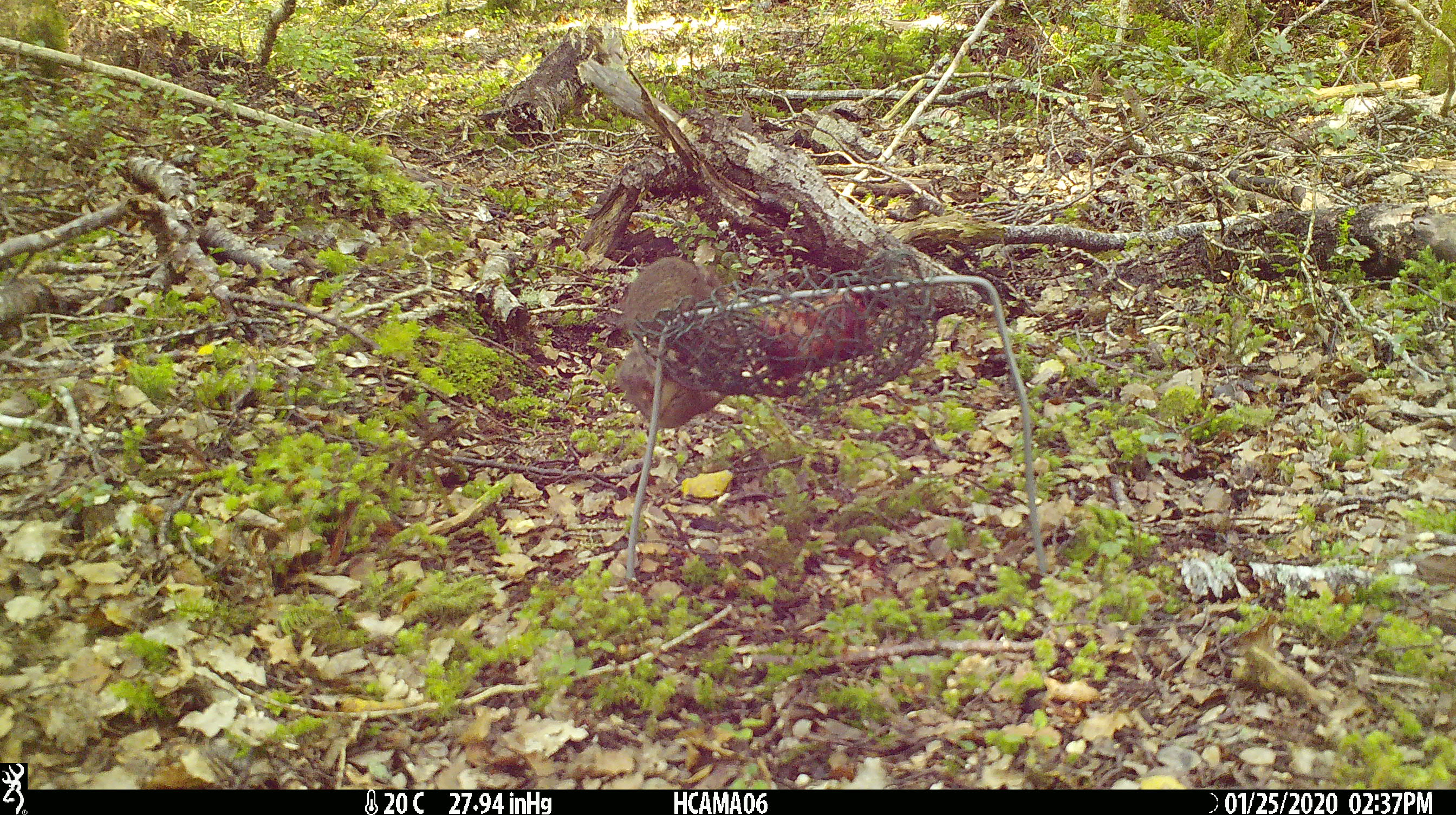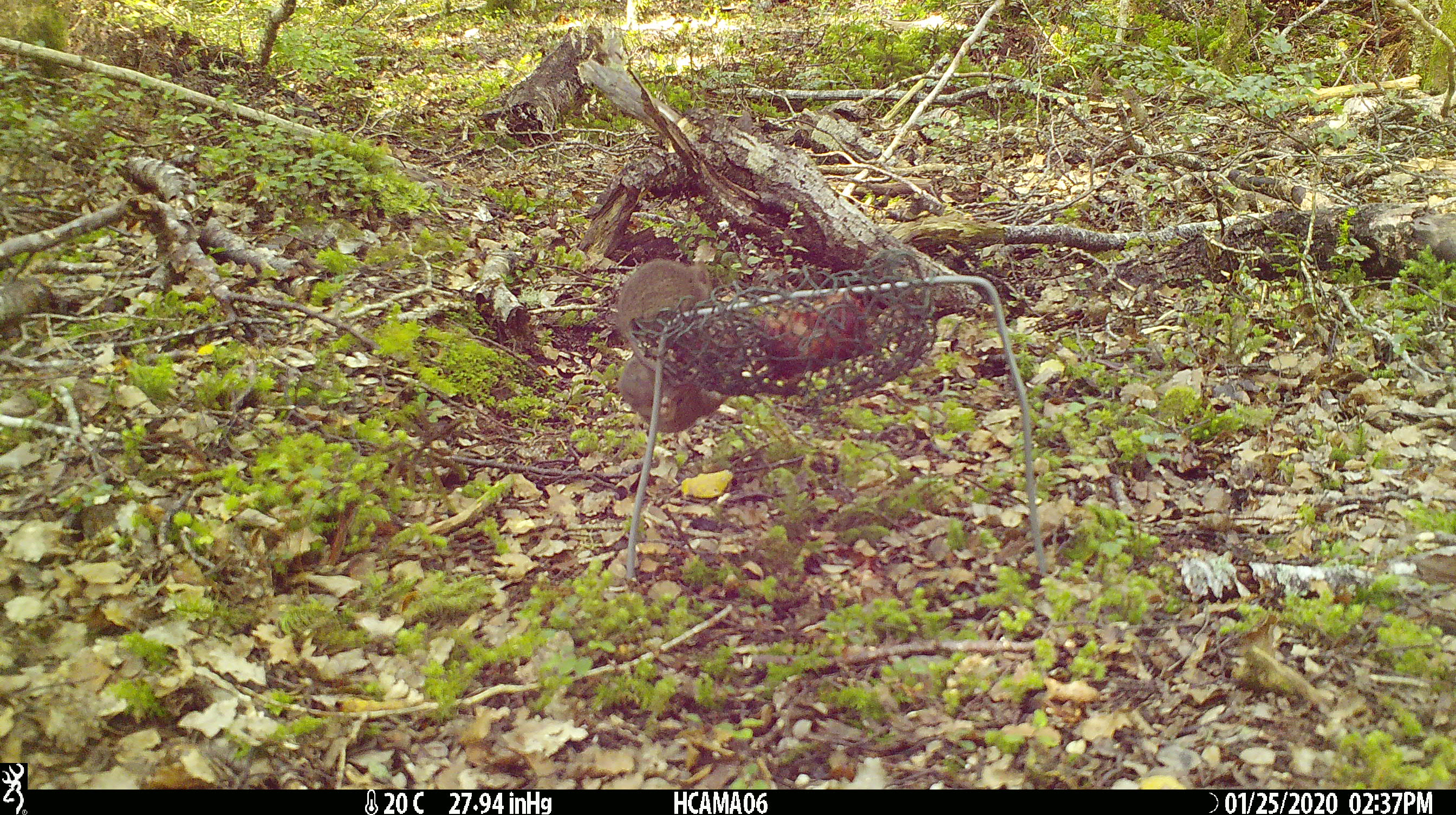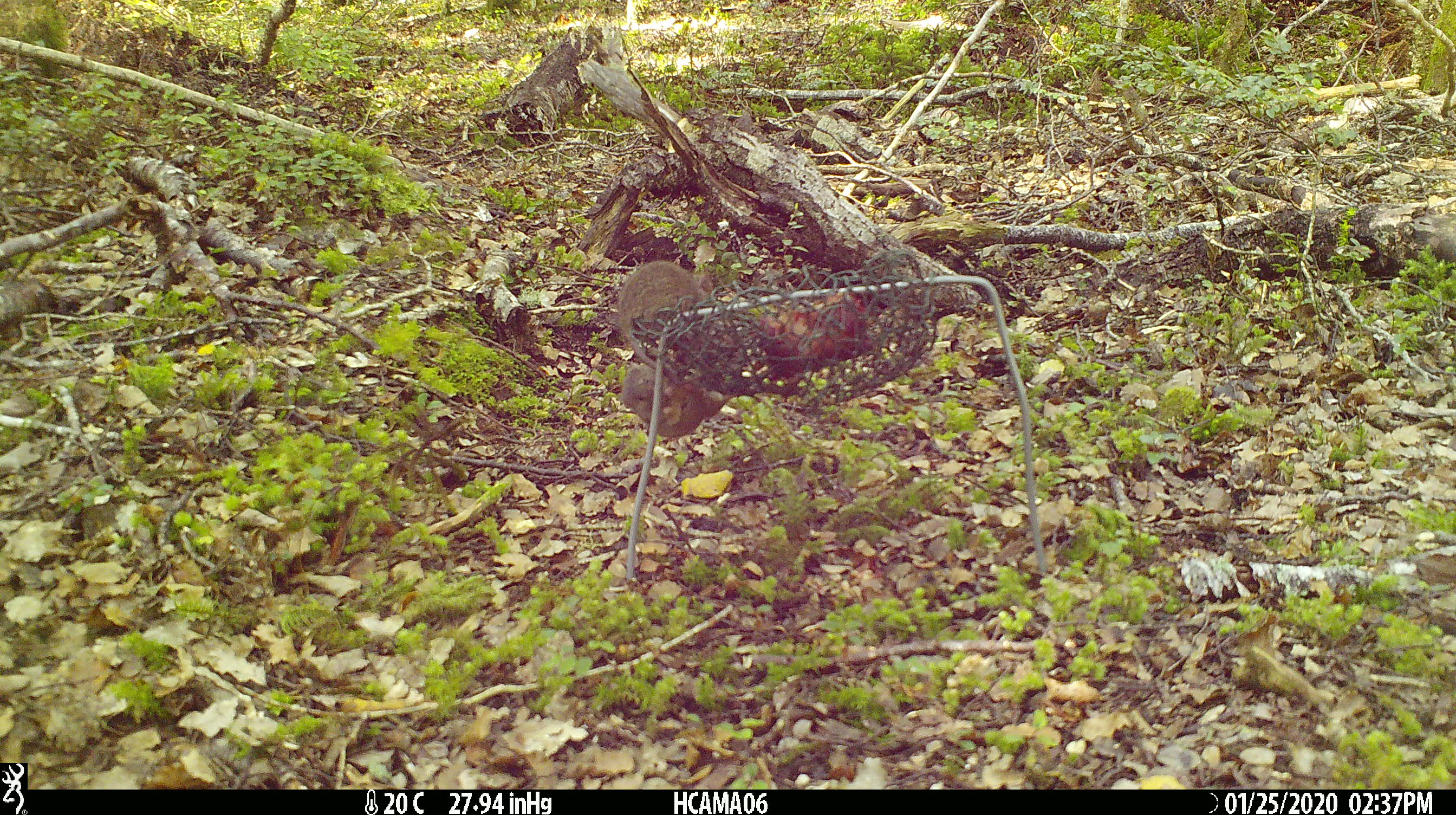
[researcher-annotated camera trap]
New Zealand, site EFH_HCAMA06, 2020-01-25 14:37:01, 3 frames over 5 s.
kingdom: Animalia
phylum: Chordata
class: Mammalia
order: Rodentia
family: Muridae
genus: Mus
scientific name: Mus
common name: mouse